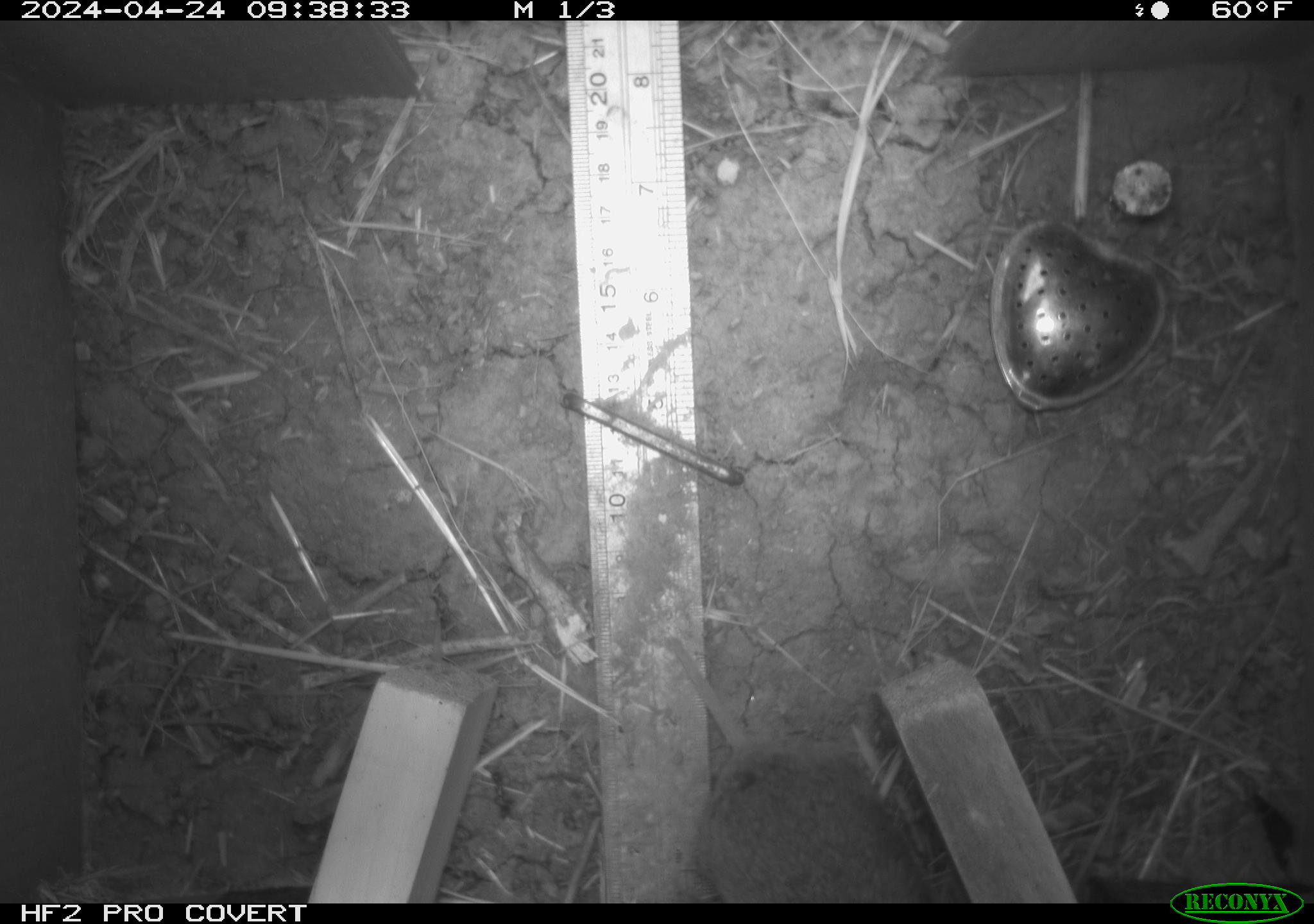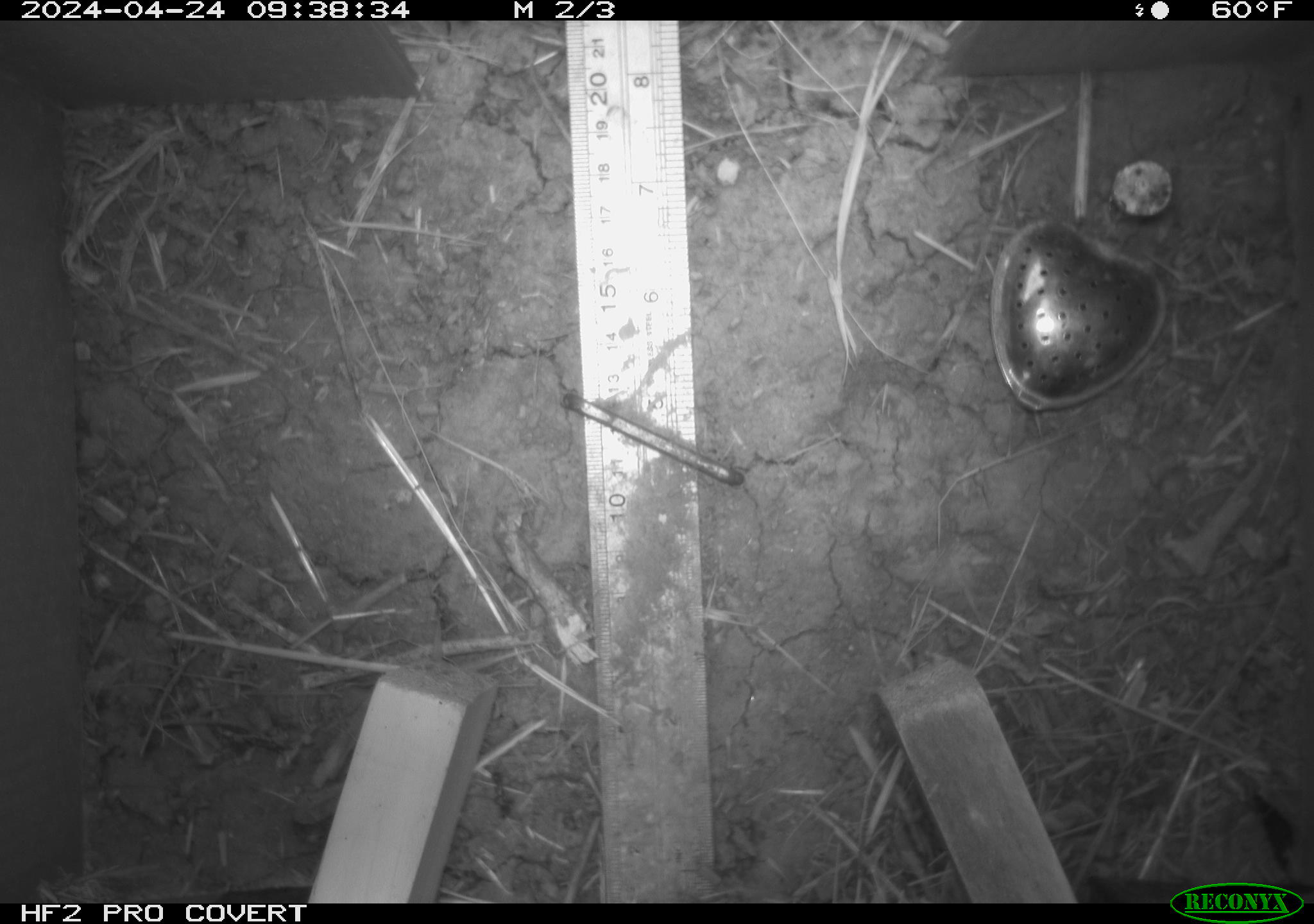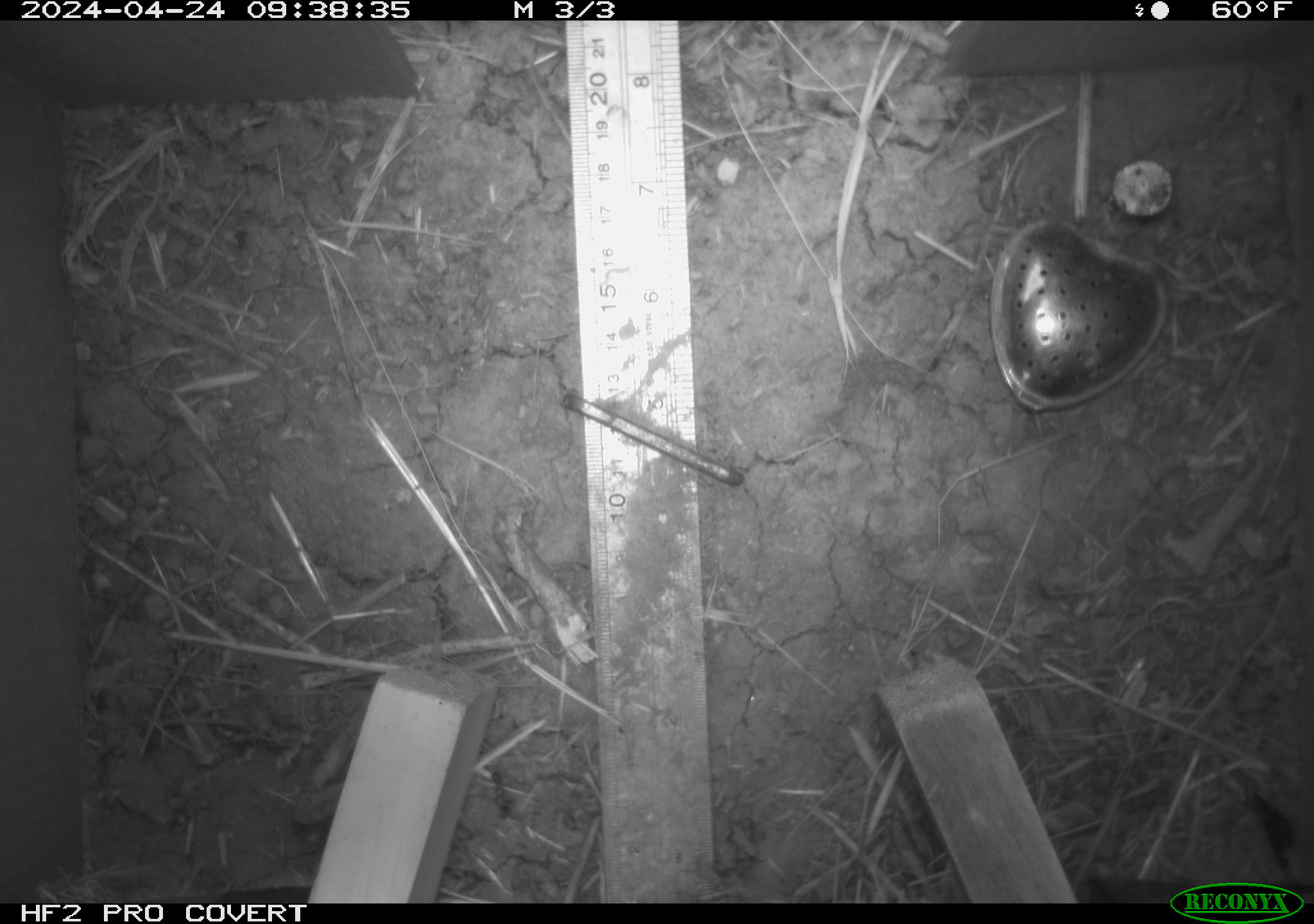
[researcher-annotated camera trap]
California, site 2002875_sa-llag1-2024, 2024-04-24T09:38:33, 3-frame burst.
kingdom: Animalia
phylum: Chordata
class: Mammalia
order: Rodentia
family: Cricetidae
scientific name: Arvicolinae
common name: voles, lemmings, and muskrats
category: arvicolinae subfamily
Arvicolinae subfamily (voles, lemmings, and muskrats) (Arvicolinae).